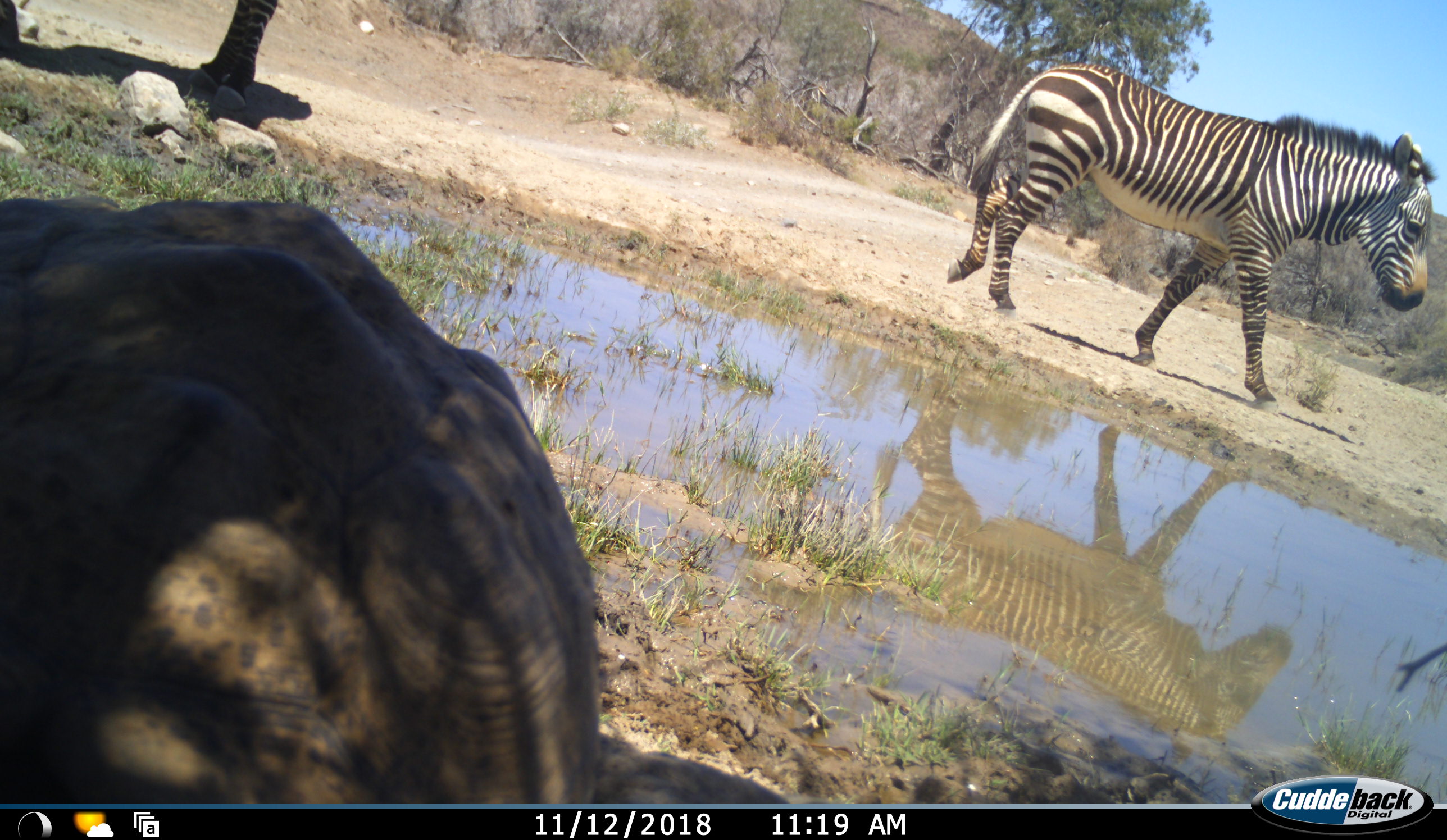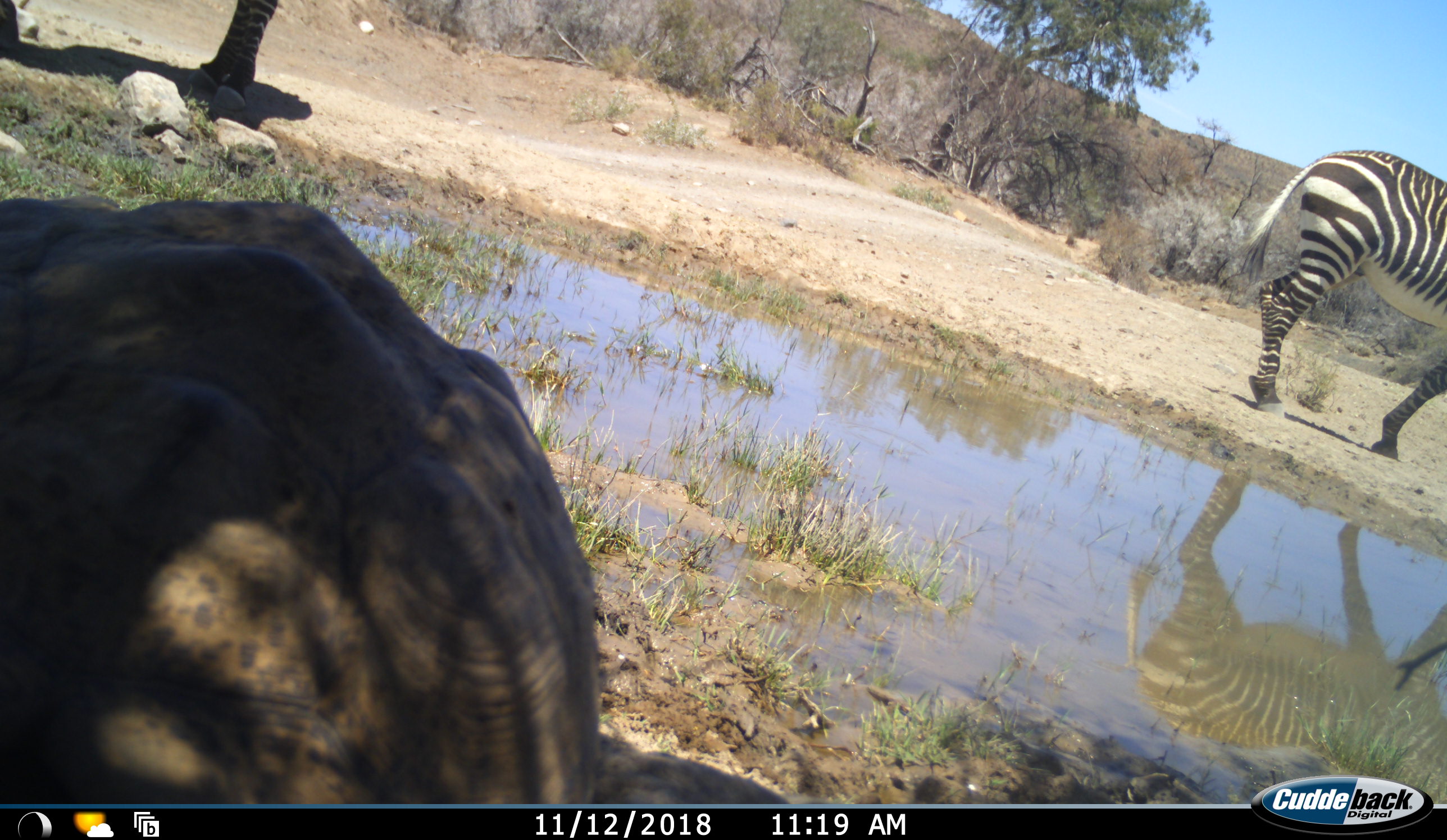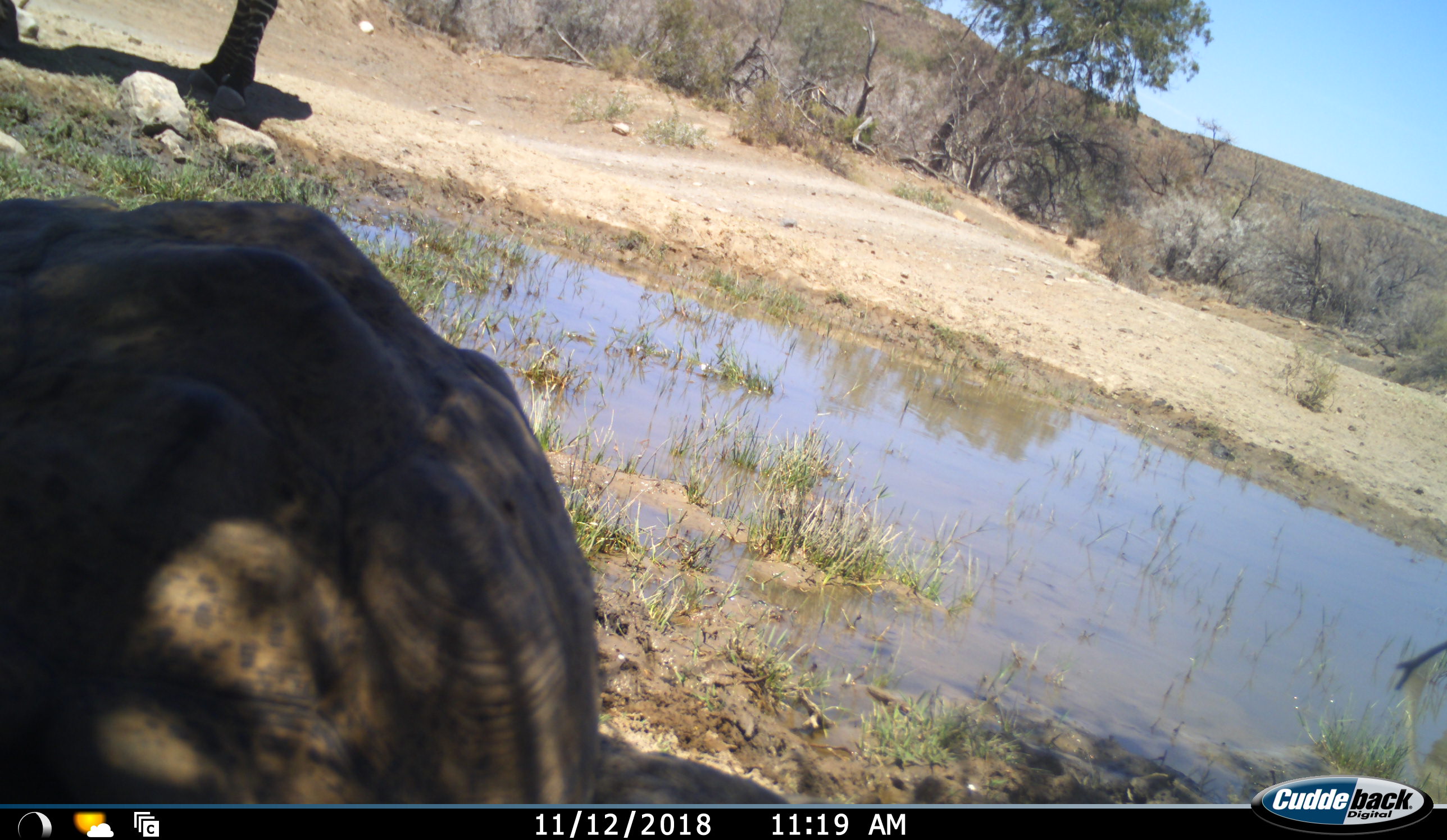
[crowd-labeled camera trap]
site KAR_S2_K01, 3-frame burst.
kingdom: Animalia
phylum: Chordata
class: Reptilia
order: Testudines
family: Testudinidae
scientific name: Testudinidae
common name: tortoise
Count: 1.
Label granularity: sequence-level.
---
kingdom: Animalia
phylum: Chordata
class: Mammalia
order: Perissodactyla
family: Equidae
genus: Equus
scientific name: Equus zebra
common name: mountain zebra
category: zebramountain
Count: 2.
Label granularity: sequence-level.